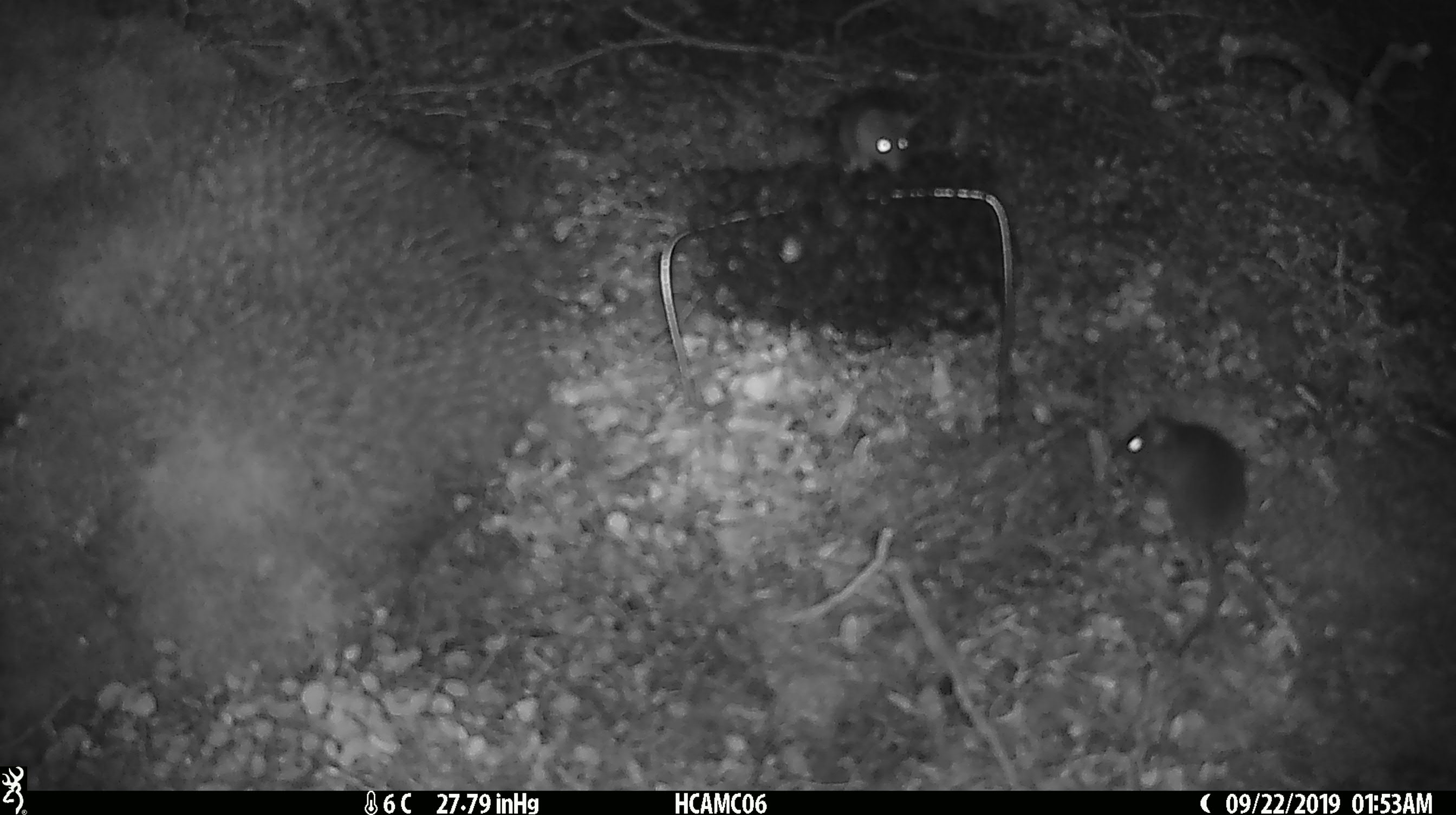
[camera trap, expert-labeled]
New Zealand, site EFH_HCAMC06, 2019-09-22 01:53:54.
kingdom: Animalia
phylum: Chordata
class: Mammalia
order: Rodentia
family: Muridae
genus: Mus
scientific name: Mus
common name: mouse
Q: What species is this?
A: Mouse (Mus).